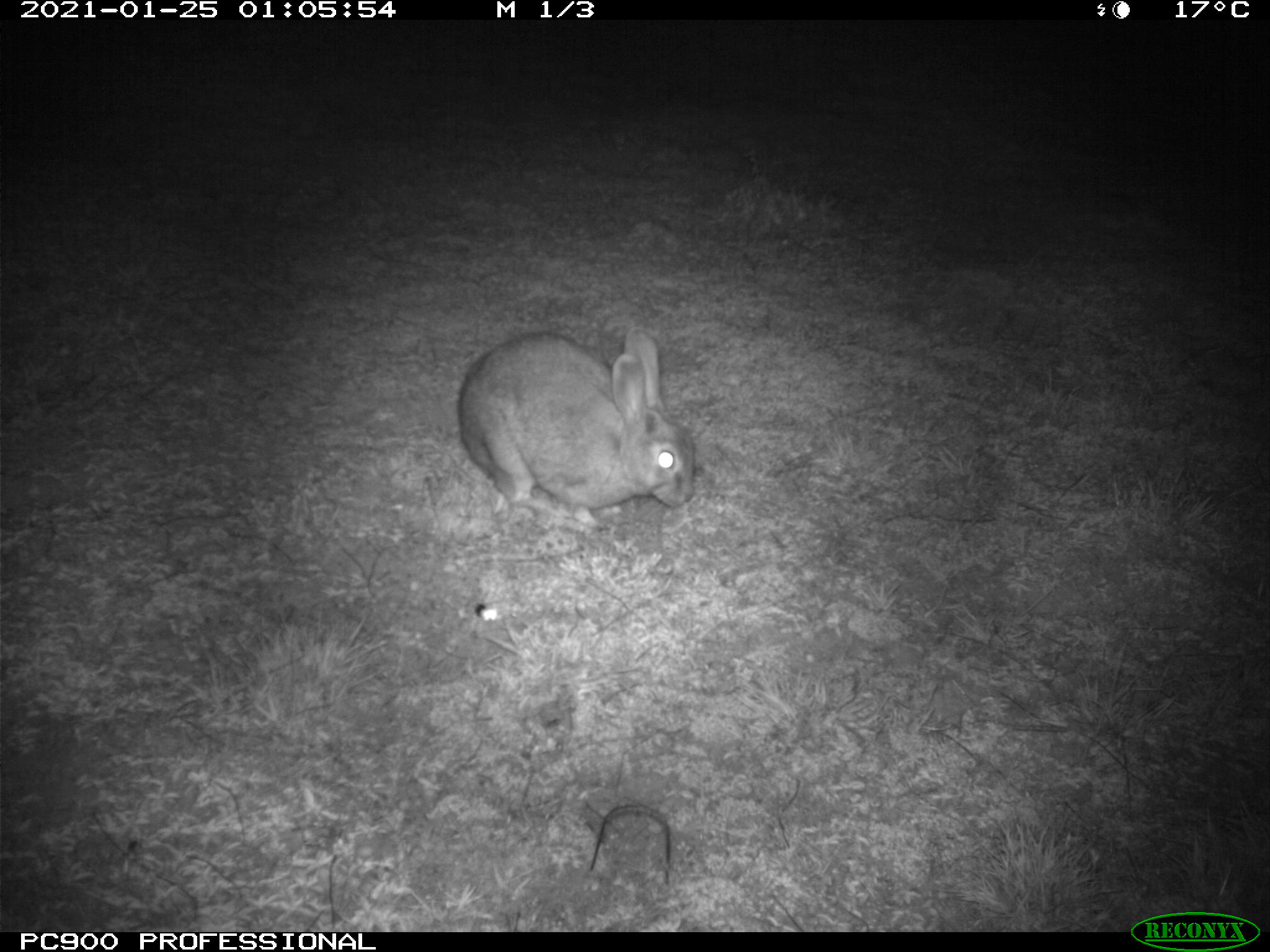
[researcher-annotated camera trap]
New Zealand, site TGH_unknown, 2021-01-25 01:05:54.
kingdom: Animalia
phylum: Chordata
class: Mammalia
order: Lagomorpha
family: Leporidae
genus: Oryctolagus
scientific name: Oryctolagus cuniculus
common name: european rabbit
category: rabbit